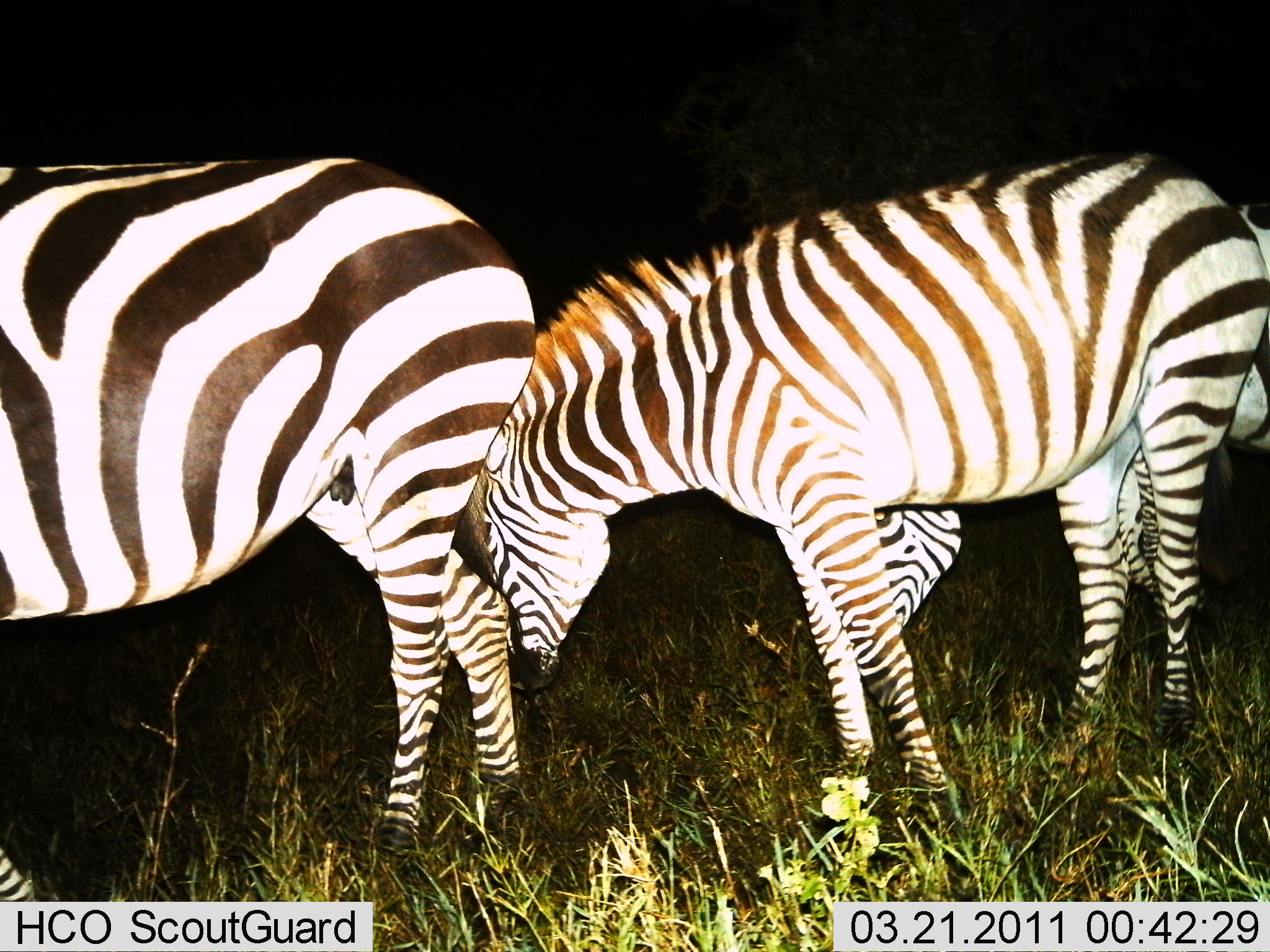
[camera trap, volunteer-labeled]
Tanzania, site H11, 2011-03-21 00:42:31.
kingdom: Animalia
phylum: Chordata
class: Mammalia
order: Perissodactyla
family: Equidae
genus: Equus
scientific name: Equus quagga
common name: plains zebra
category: zebra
Zebra (plains zebra) (Equus quagga), count 3. Behavior (volunteer vote fractions): standing 54%, resting 0%, moving 15%, interacting 8%. Young present (vote fraction): 0%. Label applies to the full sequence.